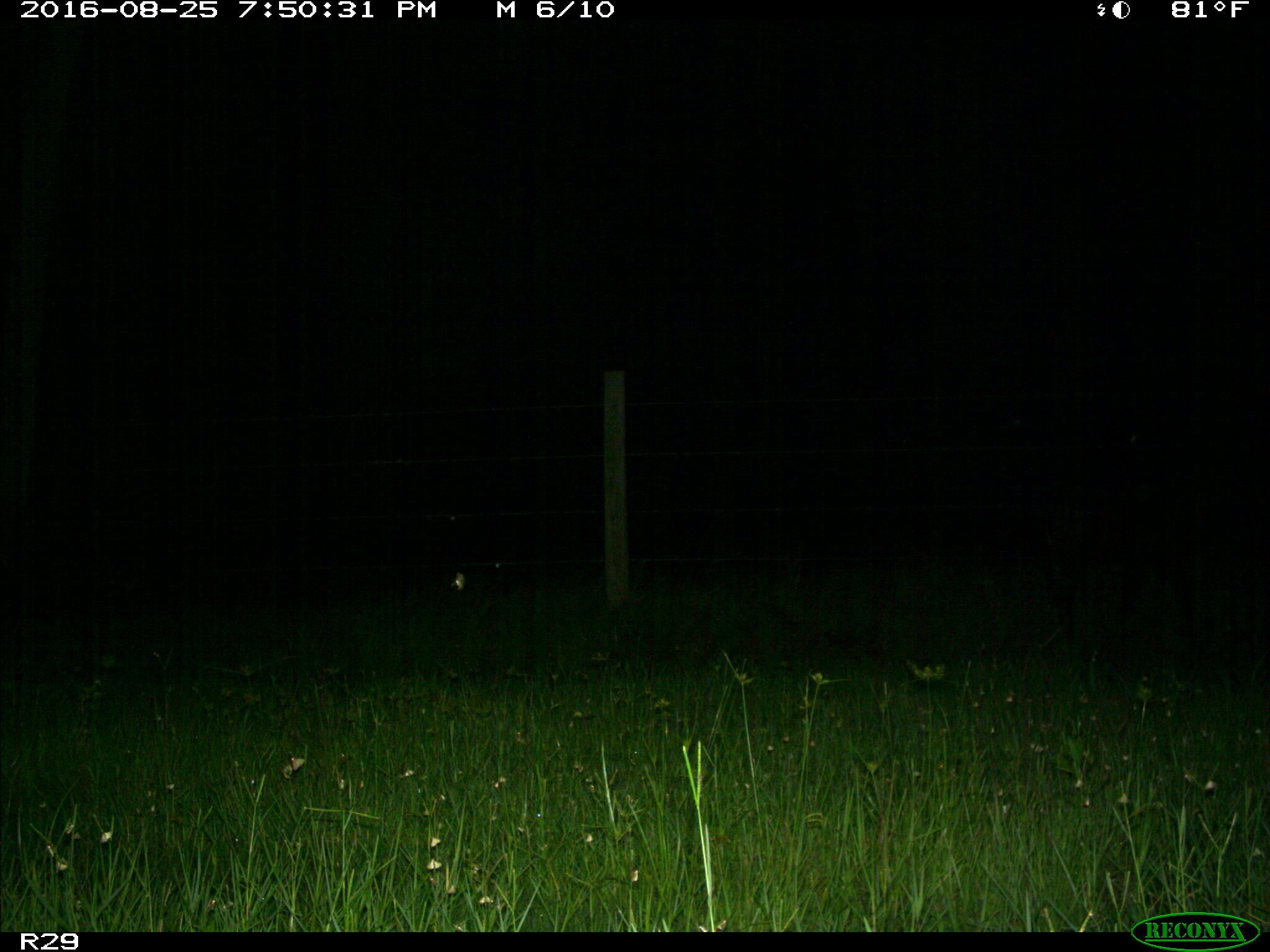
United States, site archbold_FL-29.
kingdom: Animalia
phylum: Chordata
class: Mammalia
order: Artiodactyla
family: Bovidae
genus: Bos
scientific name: Bos taurus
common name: domestic cow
Bos taurus (domestic cow).